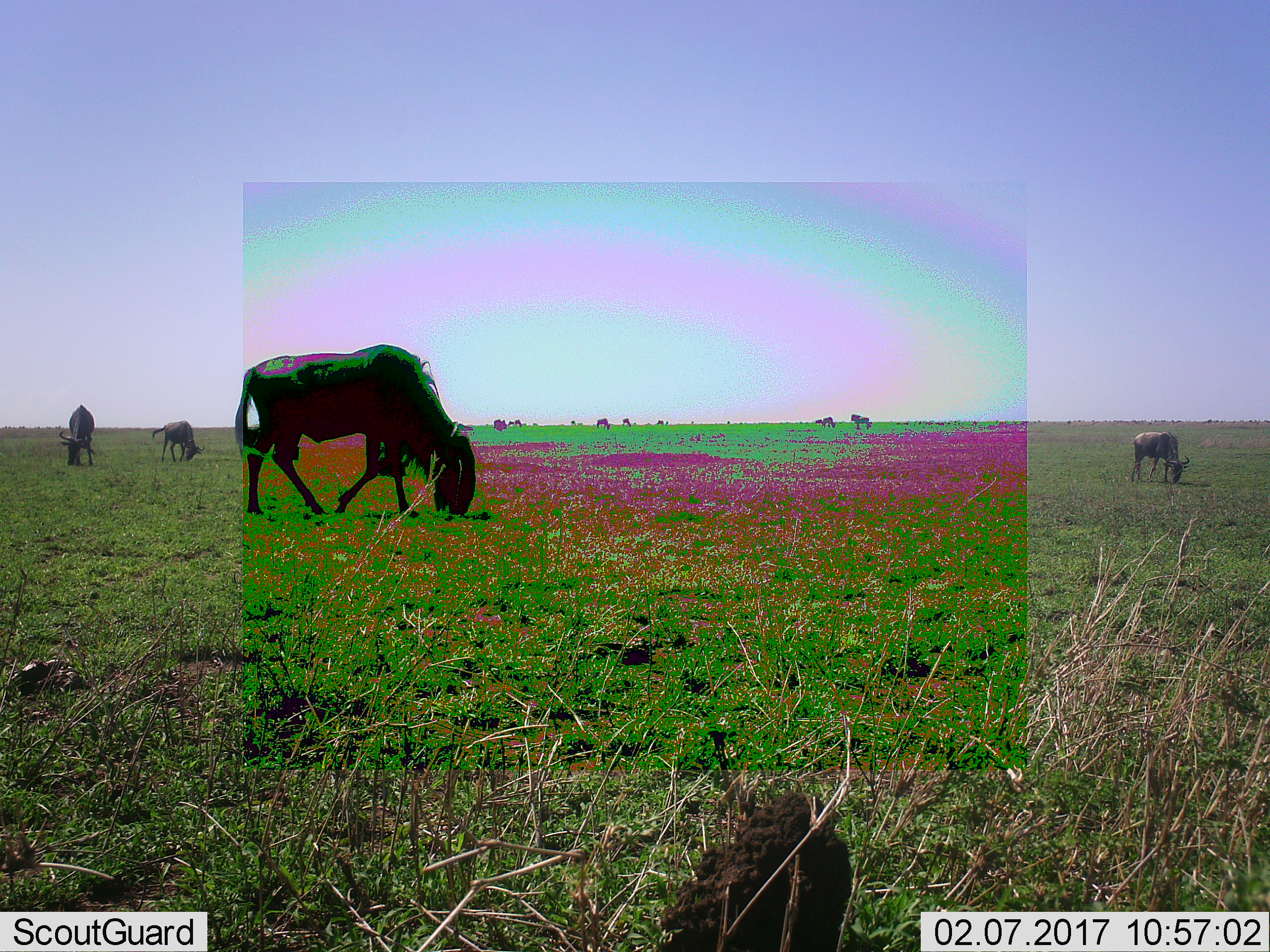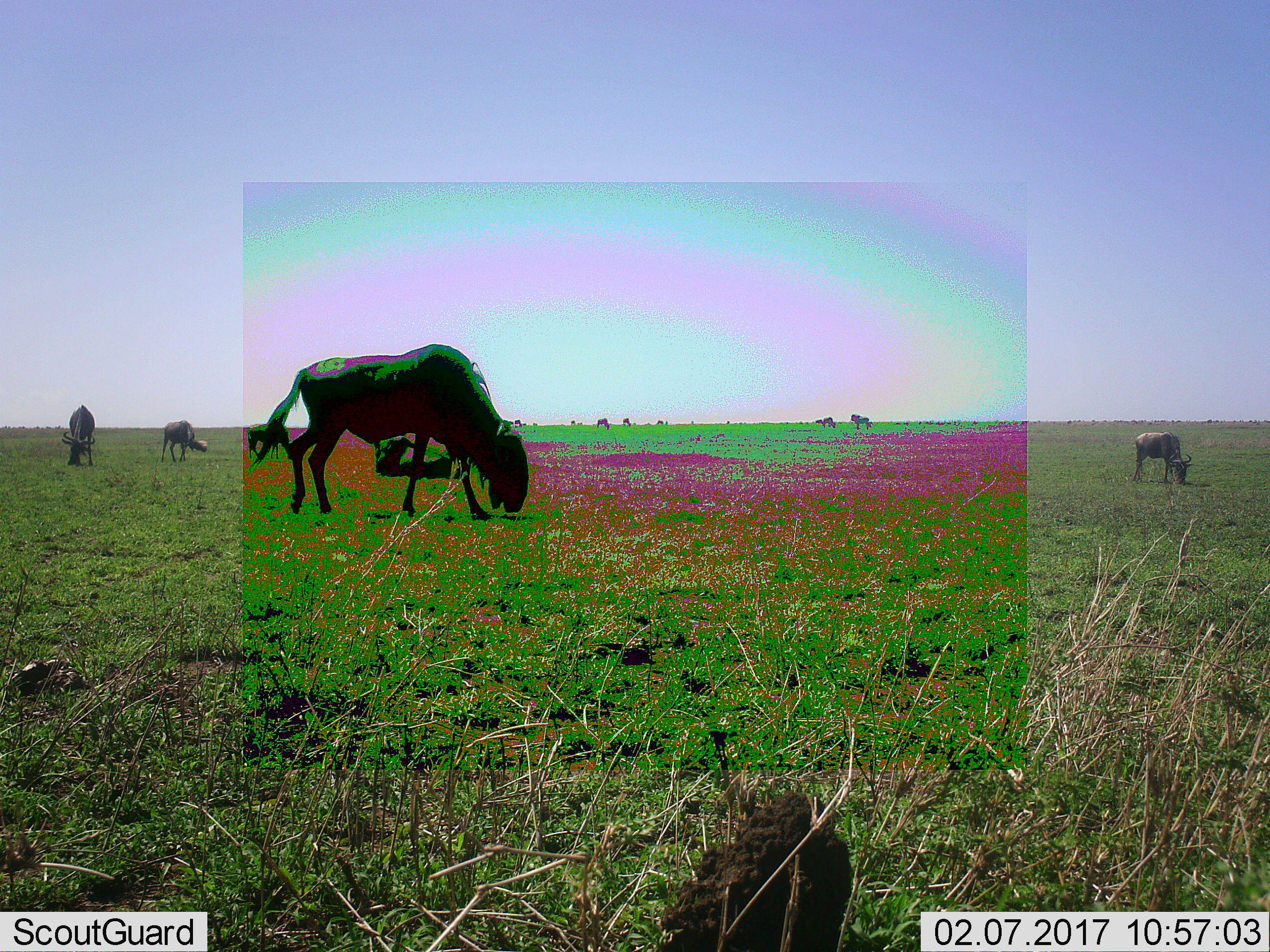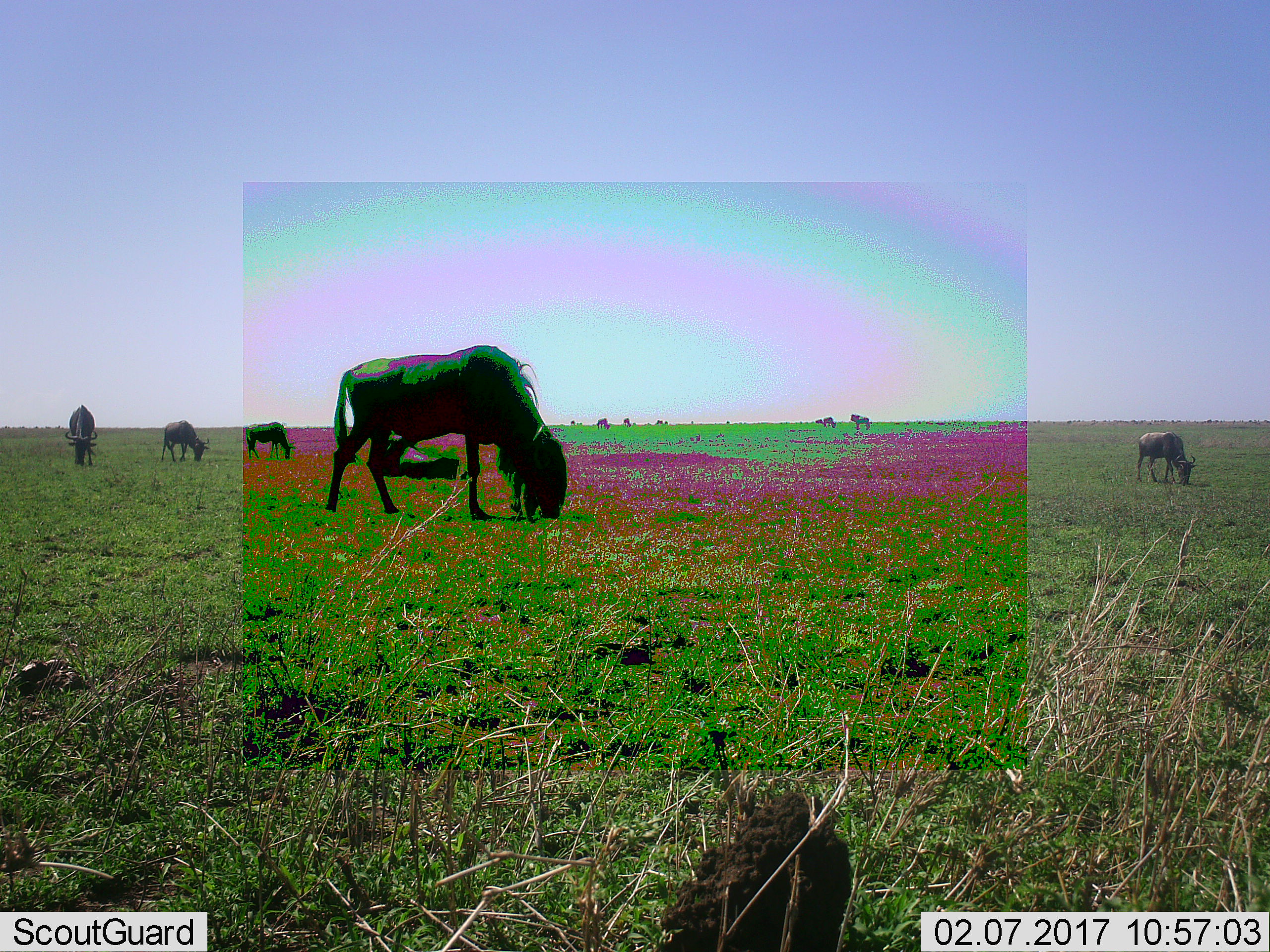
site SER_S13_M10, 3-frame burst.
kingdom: Animalia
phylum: Chordata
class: Mammalia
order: Artiodactyla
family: Bovidae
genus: Connochaetes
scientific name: Connochaetes taurinus taurinus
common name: blue wildebeest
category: wildebeestblue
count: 11-50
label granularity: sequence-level